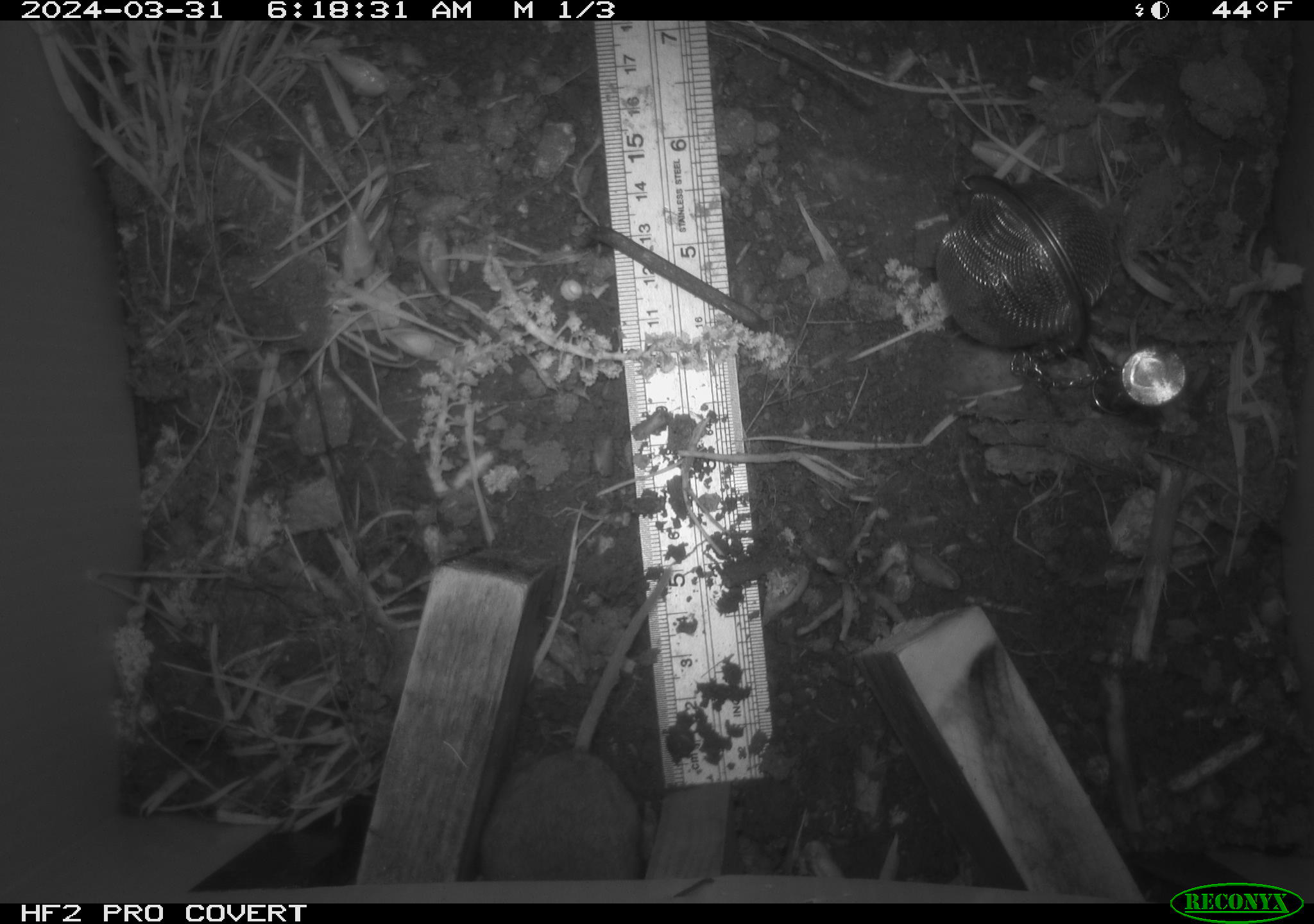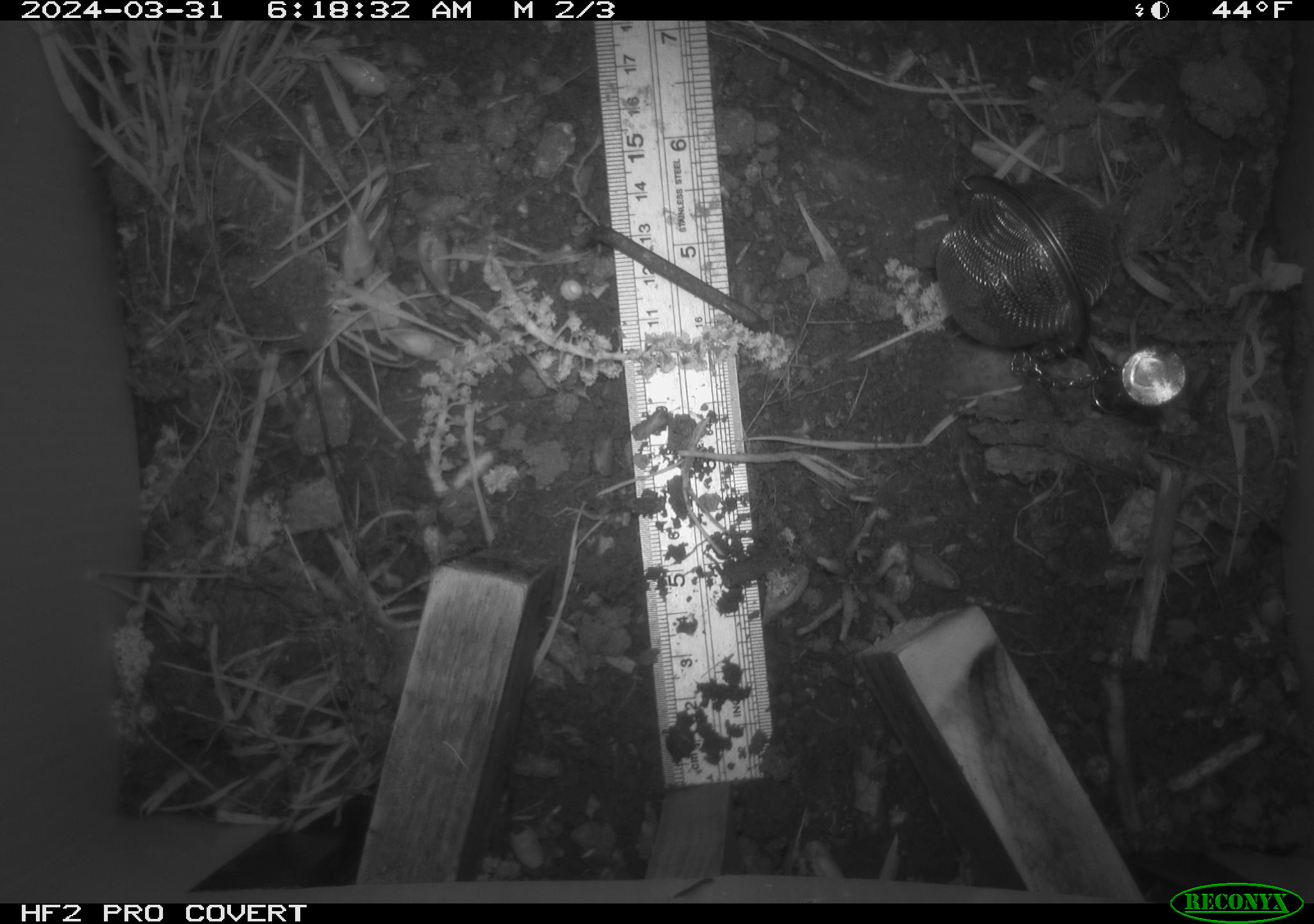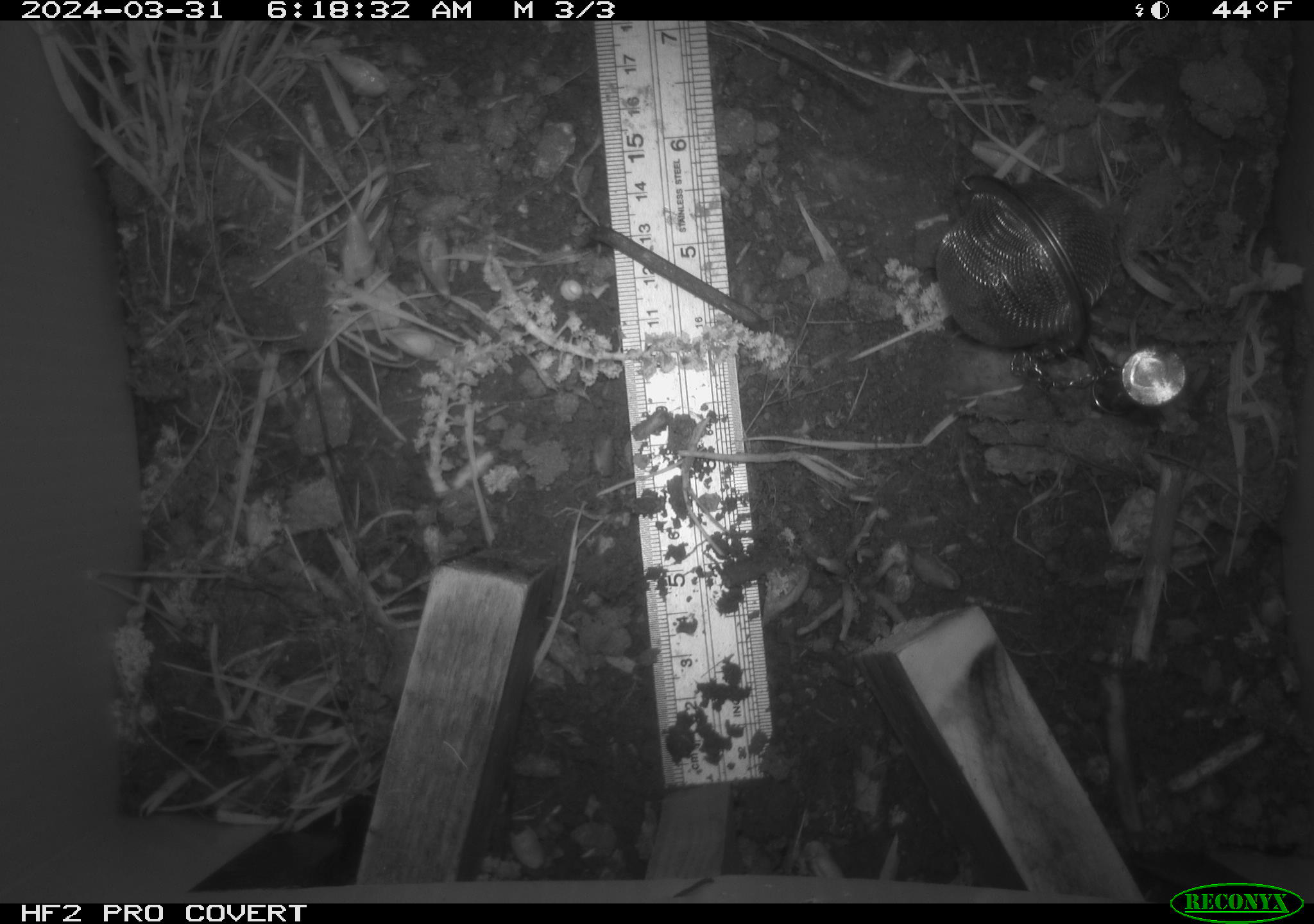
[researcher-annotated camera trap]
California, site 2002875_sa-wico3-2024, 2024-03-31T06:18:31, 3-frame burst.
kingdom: Animalia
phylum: Chordata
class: Mammalia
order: Rodentia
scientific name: Rodentia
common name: mouse species